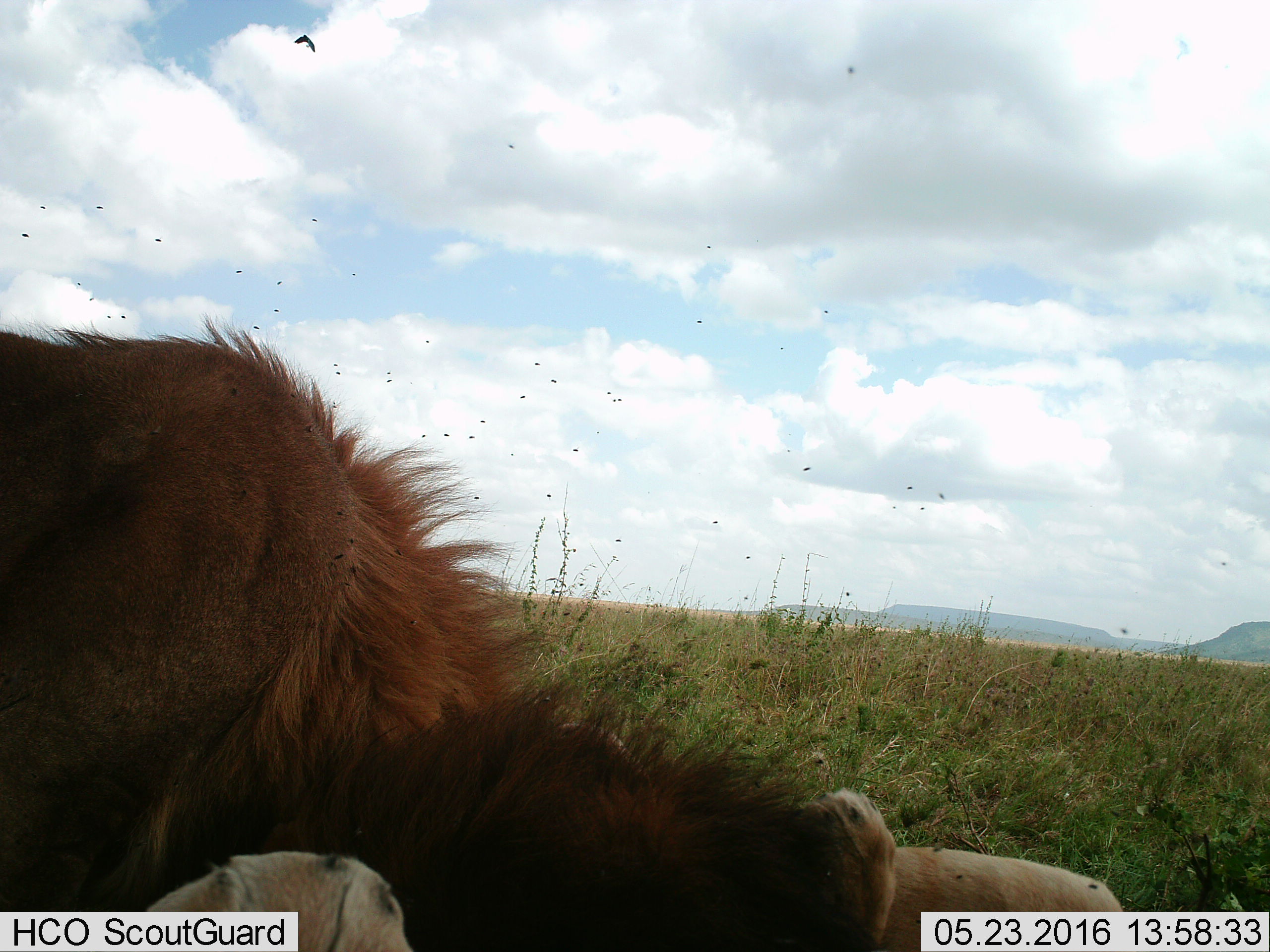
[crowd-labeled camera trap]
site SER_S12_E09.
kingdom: Animalia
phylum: Chordata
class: Mammalia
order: Carnivora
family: Felidae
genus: Panthera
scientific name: Panthera leo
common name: lion male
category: lionmale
Lionmale (lion male) (Panthera leo), count 1. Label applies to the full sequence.